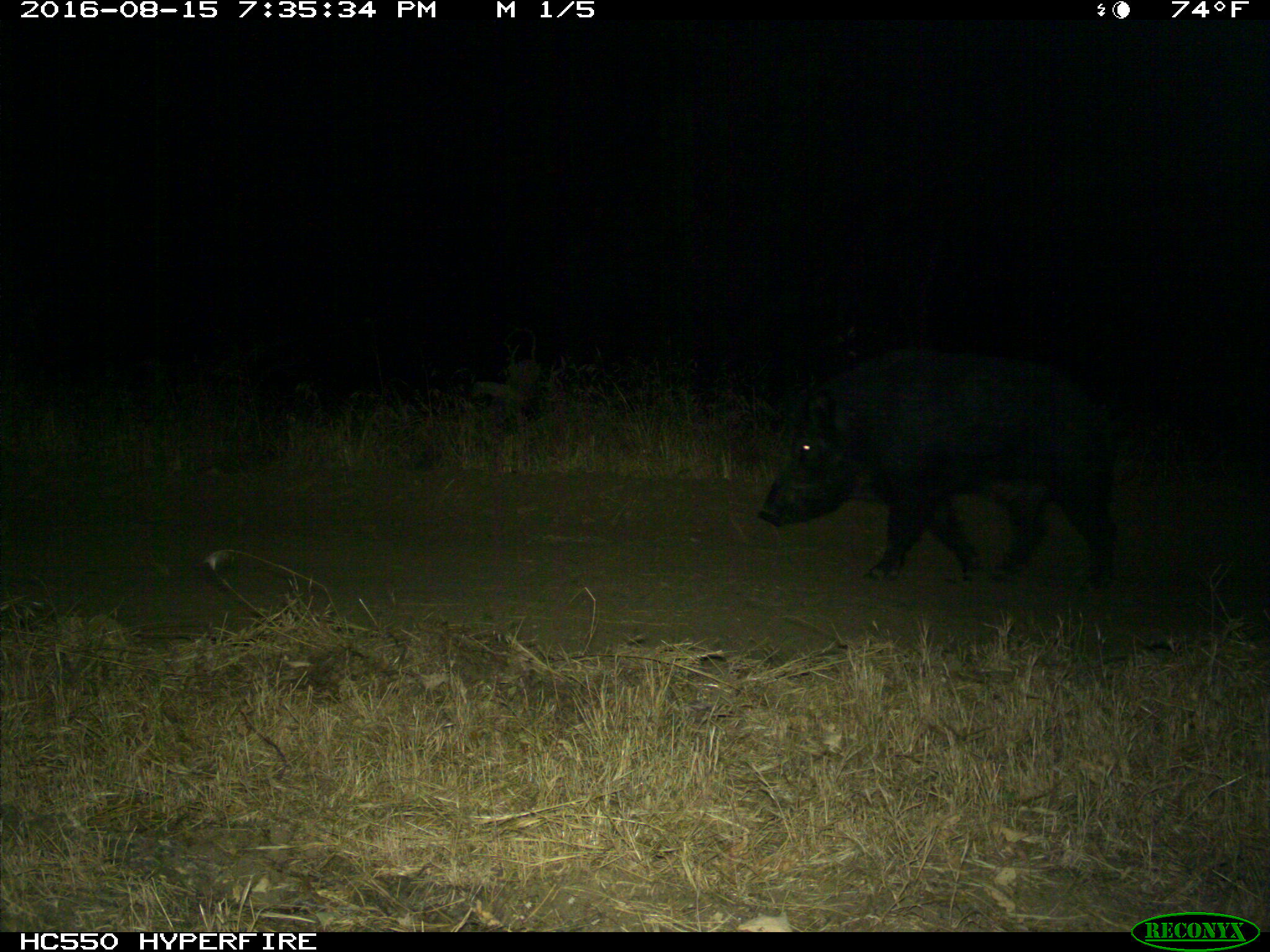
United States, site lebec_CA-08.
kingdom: Animalia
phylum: Chordata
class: Mammalia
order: Artiodactyla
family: Suidae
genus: Sus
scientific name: Sus scrofa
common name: wild boar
Sus scrofa (wild boar).